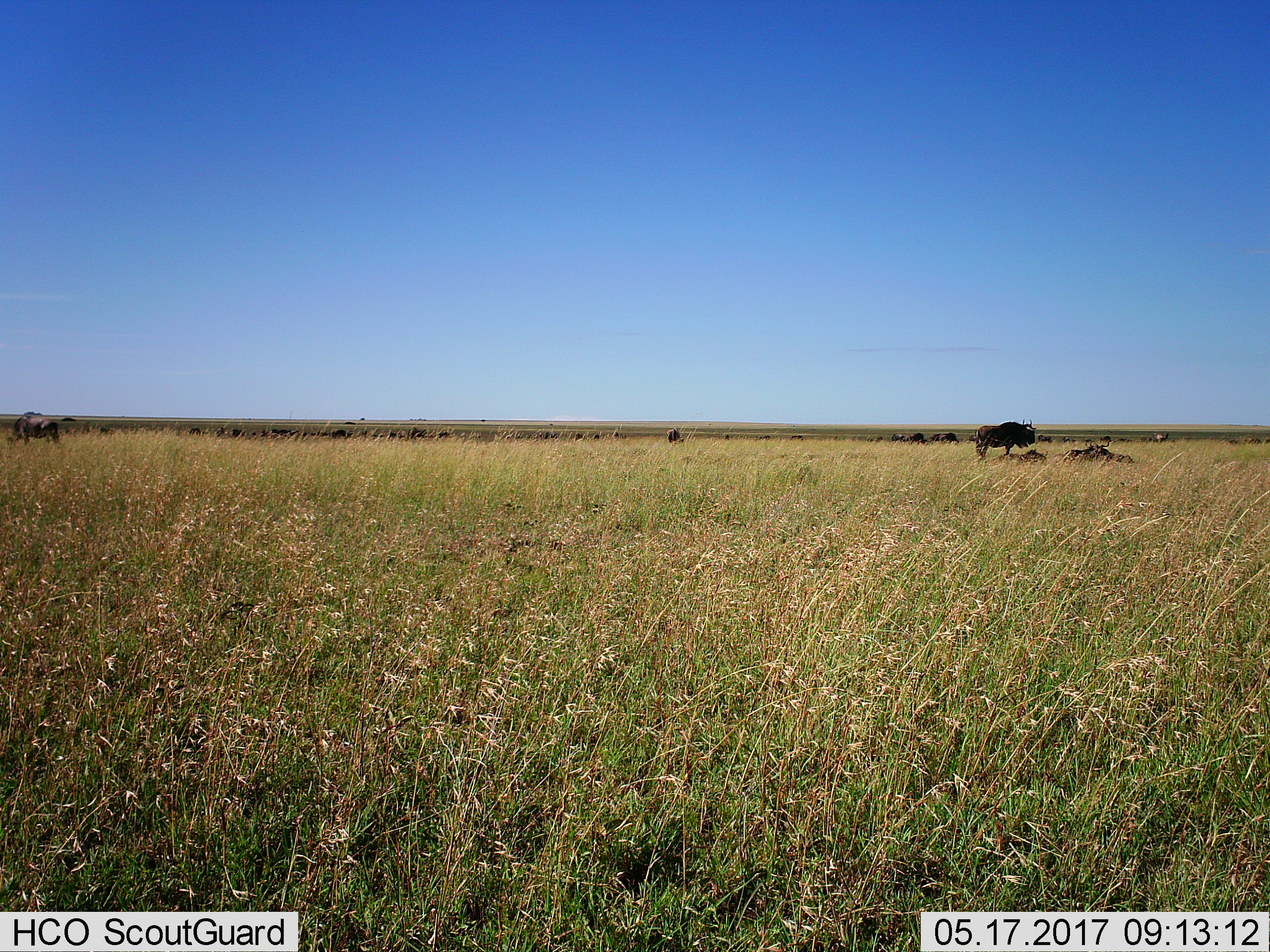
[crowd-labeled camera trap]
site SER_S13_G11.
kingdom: Animalia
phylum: Chordata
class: Mammalia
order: Artiodactyla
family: Bovidae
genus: Connochaetes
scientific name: Connochaetes taurinus taurinus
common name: blue wildebeest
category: wildebeestblue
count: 51+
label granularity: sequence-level